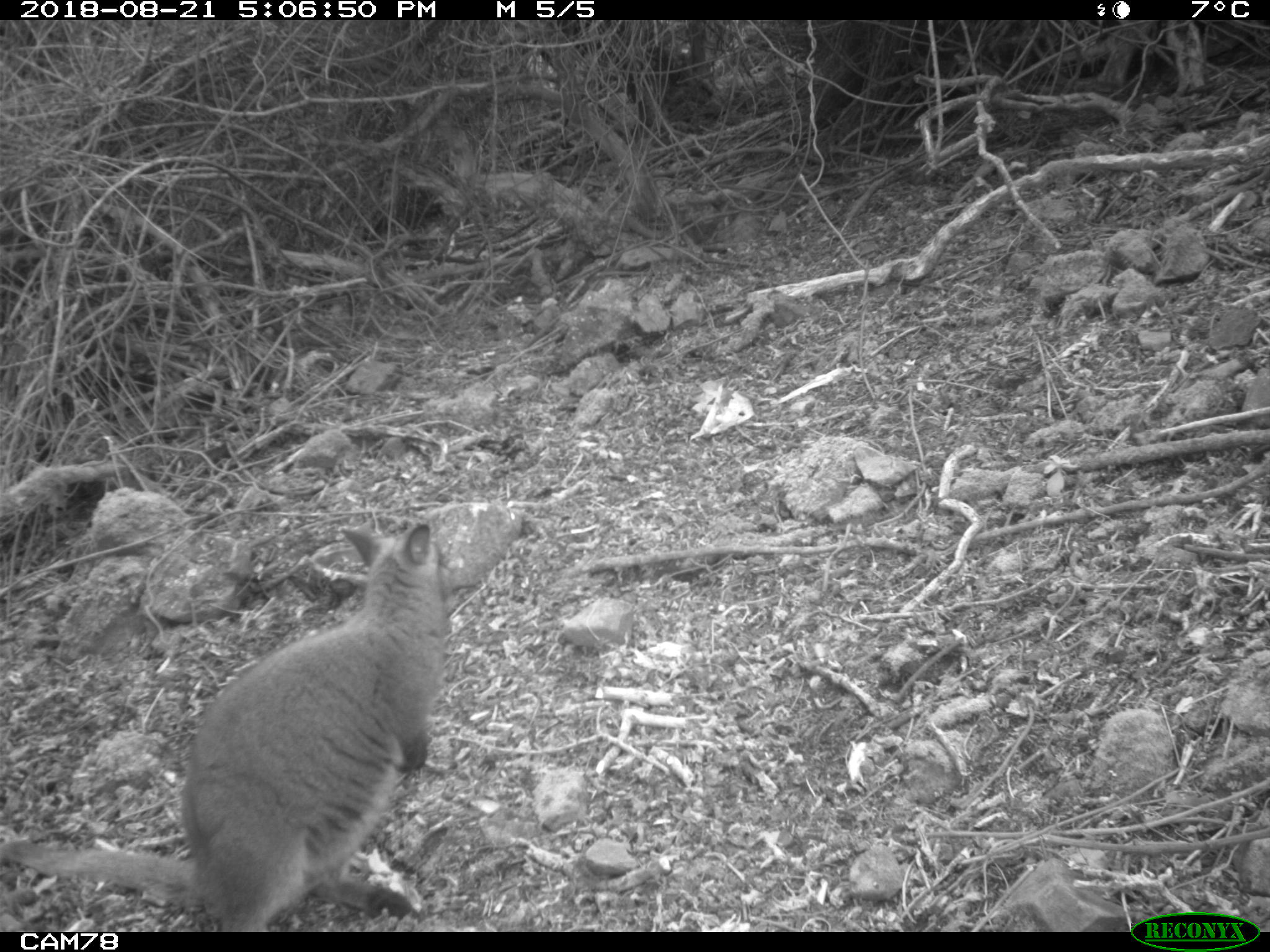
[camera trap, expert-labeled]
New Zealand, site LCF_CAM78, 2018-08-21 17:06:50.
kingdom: Animalia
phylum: Chordata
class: Mammalia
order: Diprotodontia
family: Macropodidae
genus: Notamacropus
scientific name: Notamacropus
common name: wallaby